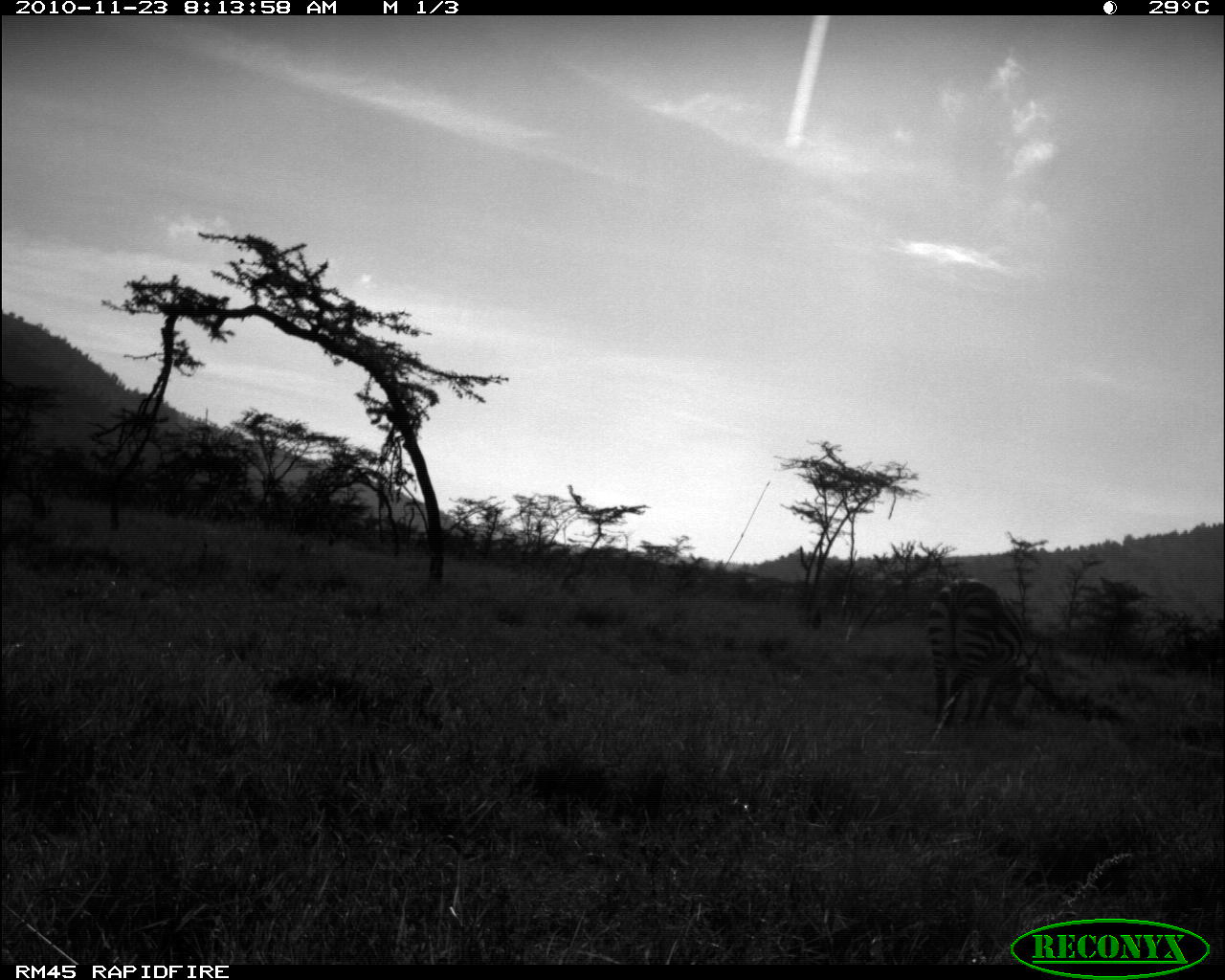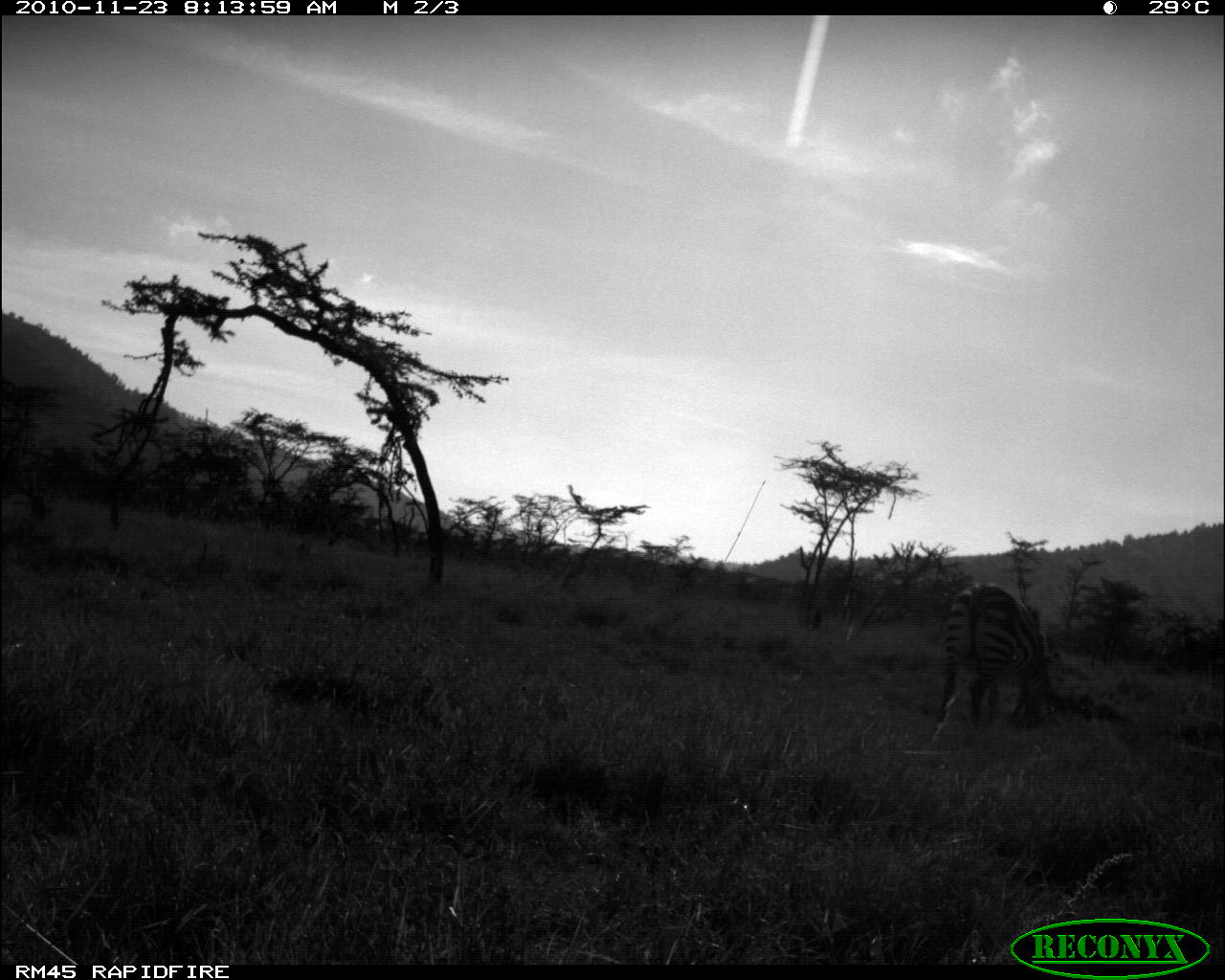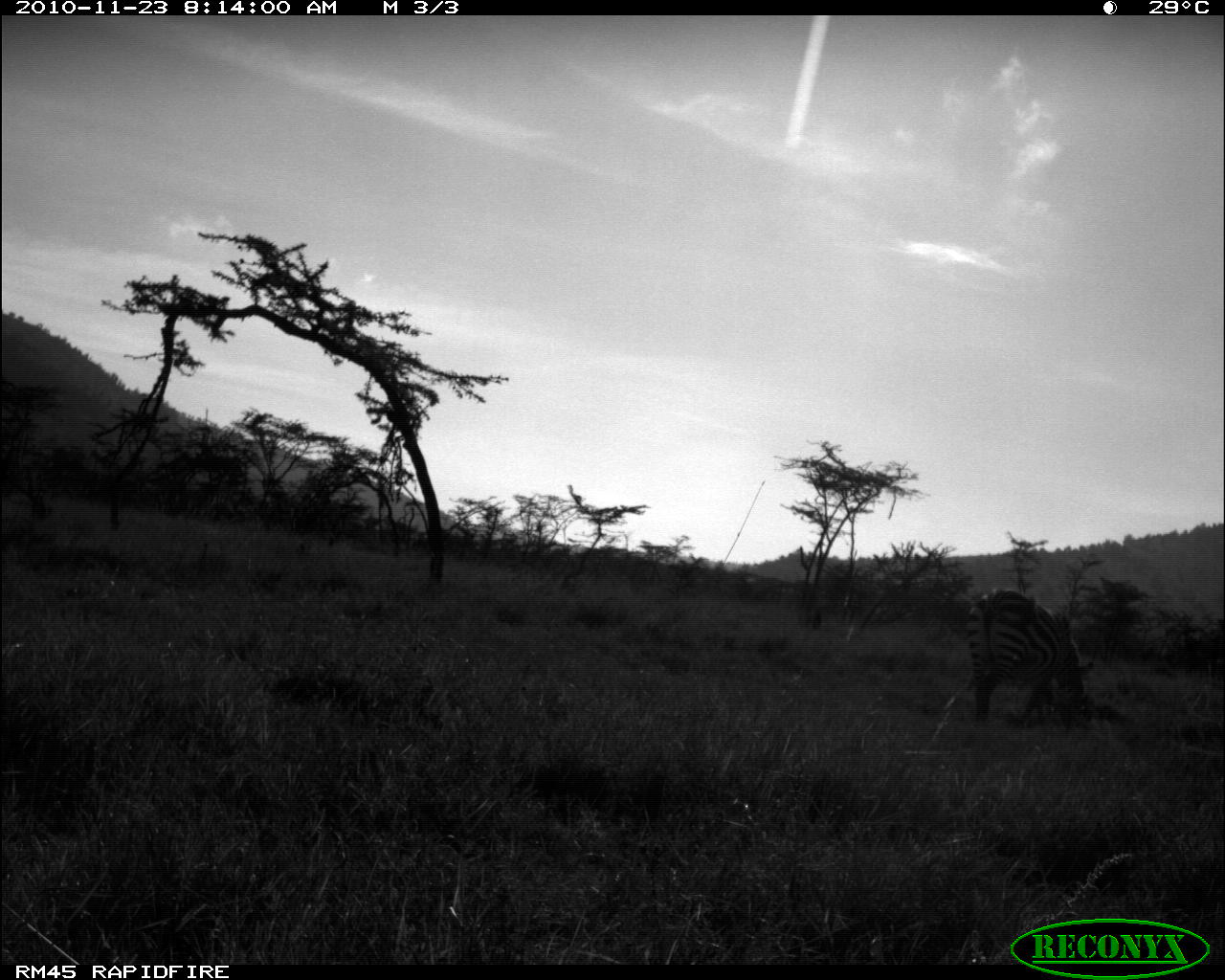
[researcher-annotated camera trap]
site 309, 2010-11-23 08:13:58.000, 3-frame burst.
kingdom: Animalia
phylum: Chordata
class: Mammalia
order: Perissodactyla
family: Equidae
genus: Equus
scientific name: Equus quagga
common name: plains zebra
Equus quagga (plains zebra), count 1.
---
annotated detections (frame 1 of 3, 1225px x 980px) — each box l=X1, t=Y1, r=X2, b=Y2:
equus quagga: l=924, t=577, r=1032, b=751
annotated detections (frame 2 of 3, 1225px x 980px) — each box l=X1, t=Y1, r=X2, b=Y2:
equus quagga: l=930, t=581, r=1060, b=743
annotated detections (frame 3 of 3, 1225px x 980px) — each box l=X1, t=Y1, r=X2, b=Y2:
equus quagga: l=963, t=587, r=1094, b=729